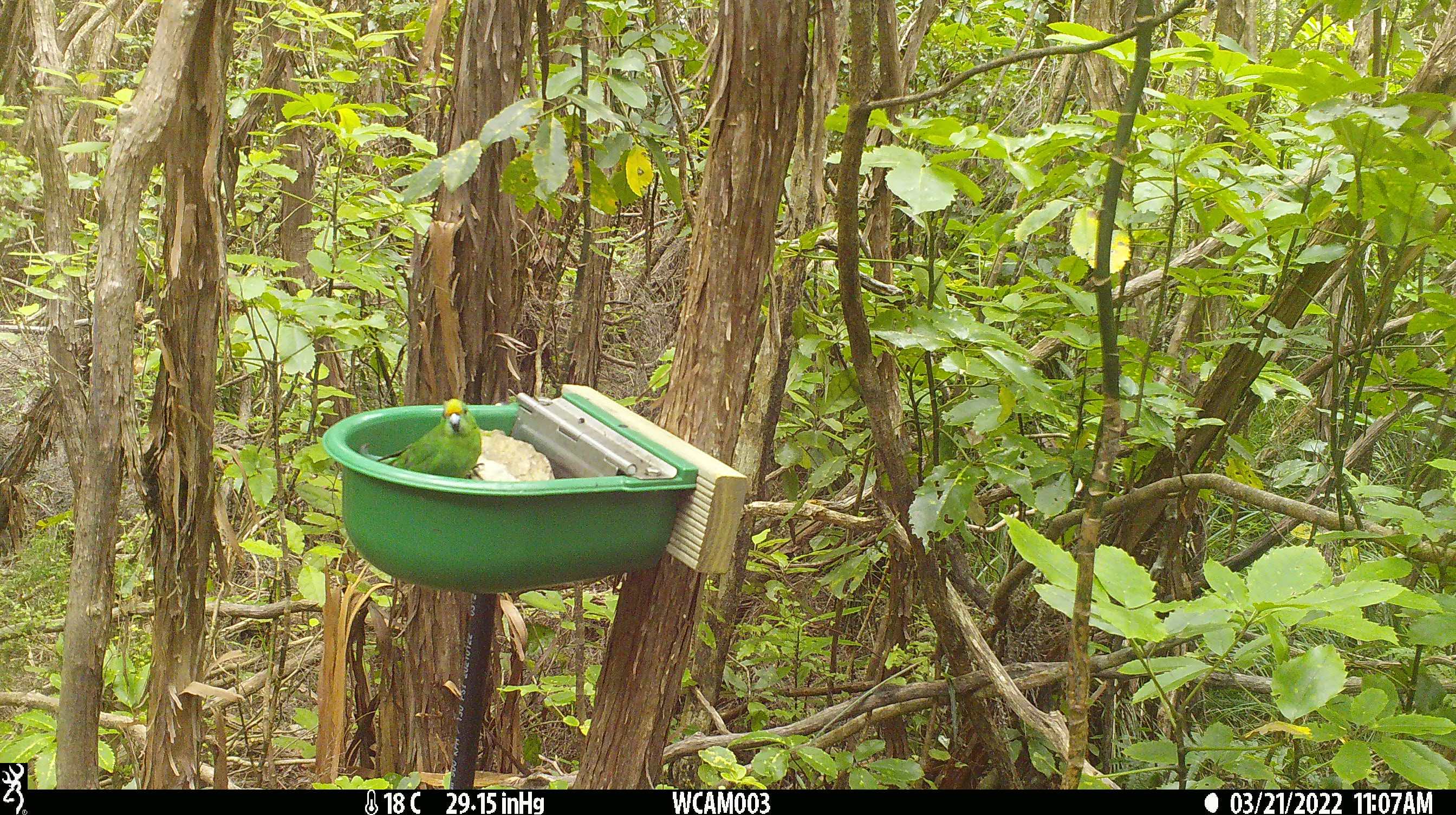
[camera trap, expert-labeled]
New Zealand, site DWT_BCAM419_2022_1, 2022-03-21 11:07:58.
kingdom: Animalia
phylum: Chordata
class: Aves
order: Psittaciformes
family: Psittaculidae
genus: Cyanoramphus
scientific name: Cyanoramphus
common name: parakeet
Parakeet (Cyanoramphus).